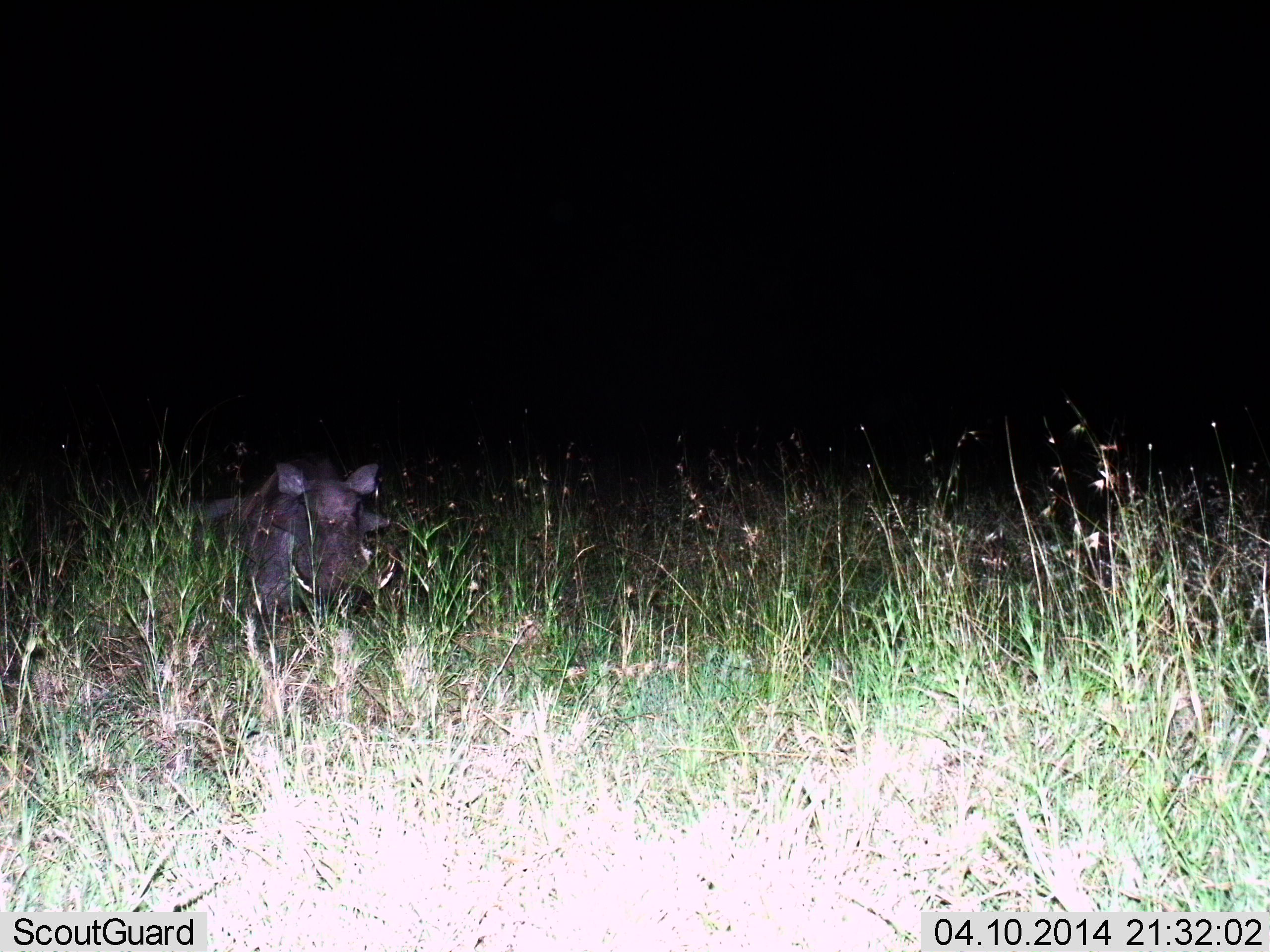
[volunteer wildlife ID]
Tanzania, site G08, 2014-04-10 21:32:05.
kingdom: Animalia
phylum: Chordata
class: Mammalia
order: Artiodactyla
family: Suidae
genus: Phacochoerus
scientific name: Phacochoerus africanus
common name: warthog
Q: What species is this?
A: Warthog (Phacochoerus africanus).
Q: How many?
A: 1.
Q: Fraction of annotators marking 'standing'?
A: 70%.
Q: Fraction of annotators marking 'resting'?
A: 10%.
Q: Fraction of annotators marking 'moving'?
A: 20%.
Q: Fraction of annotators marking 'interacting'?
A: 0%.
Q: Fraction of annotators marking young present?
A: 0%.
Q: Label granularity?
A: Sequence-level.